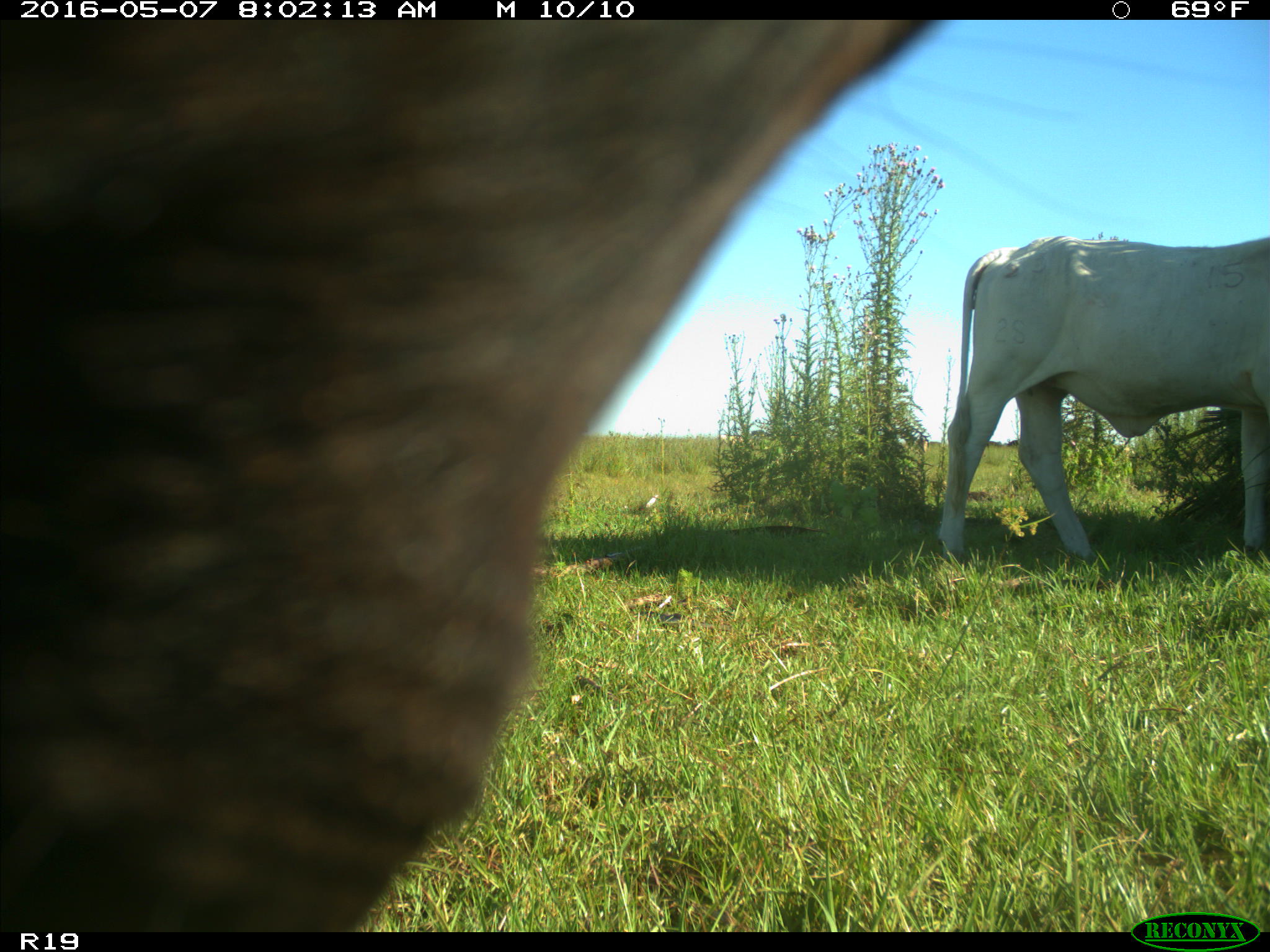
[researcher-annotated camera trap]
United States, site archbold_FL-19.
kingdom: Animalia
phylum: Chordata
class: Mammalia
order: Artiodactyla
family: Bovidae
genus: Bos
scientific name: Bos taurus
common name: domestic cow